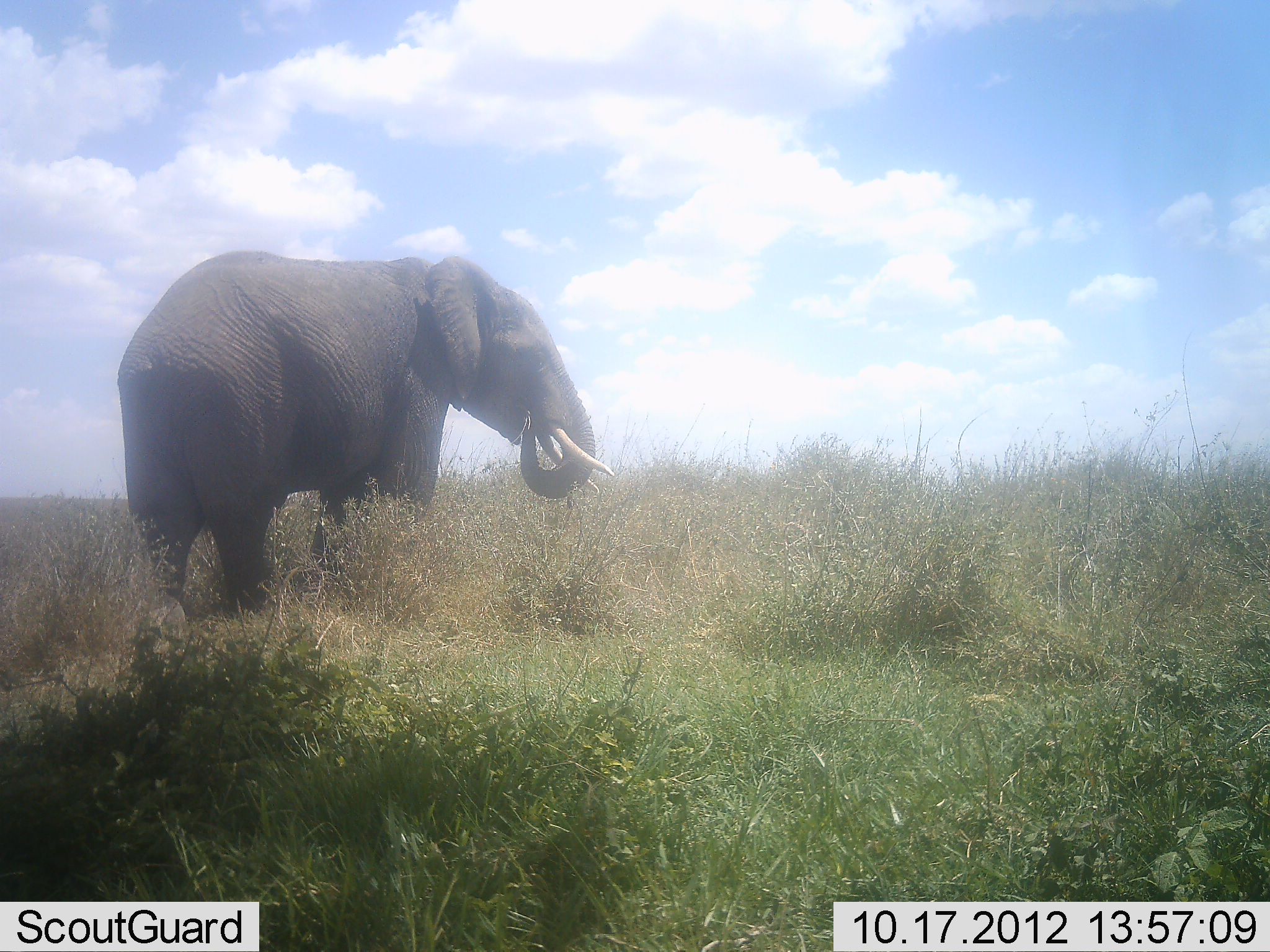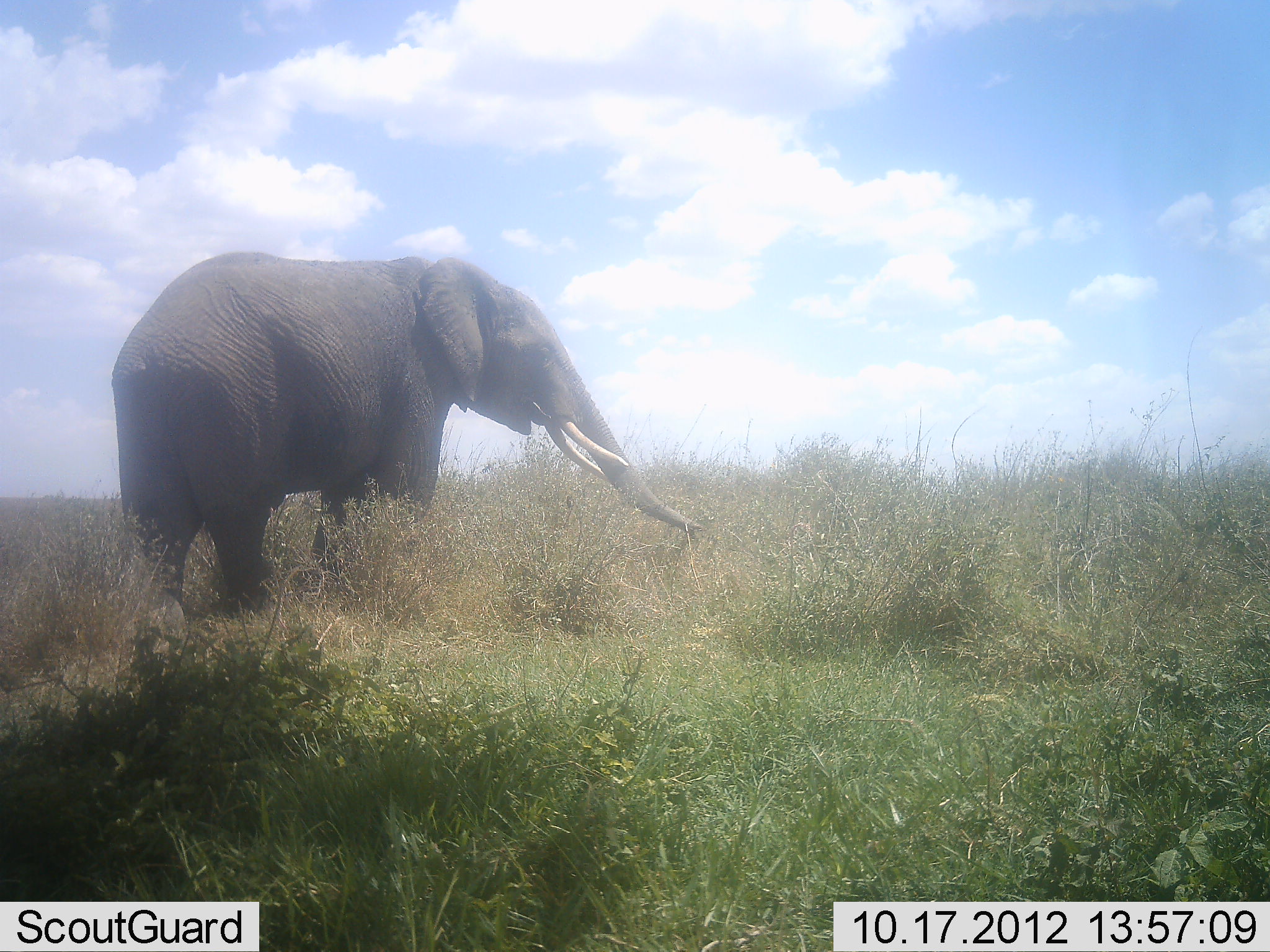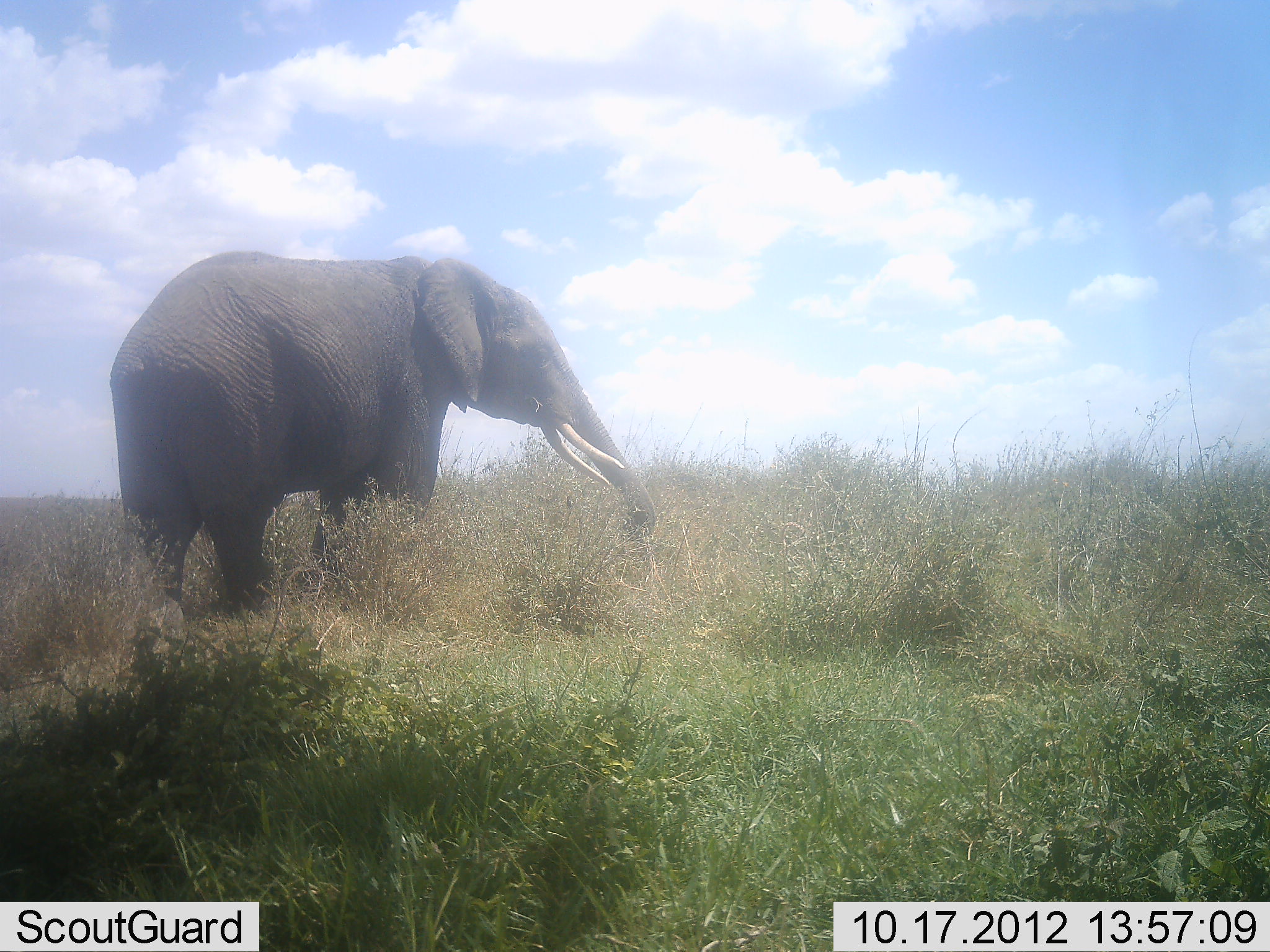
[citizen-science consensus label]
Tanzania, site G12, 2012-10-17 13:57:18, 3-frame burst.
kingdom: Animalia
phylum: Chordata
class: Mammalia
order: Proboscidea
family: Elephantidae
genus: Loxodonta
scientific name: Loxodonta africana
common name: african bush elephant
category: elephant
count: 1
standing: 50%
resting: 0%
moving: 10%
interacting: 0%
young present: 0%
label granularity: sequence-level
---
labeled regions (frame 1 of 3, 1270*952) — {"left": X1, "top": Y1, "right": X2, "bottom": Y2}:
animal: {"left": 115, "top": 248, "right": 614, "bottom": 668}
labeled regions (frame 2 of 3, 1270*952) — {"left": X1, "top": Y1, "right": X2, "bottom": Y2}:
animal: {"left": 114, "top": 248, "right": 704, "bottom": 668}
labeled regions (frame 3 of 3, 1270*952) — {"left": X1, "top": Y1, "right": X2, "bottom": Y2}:
animal: {"left": 114, "top": 248, "right": 656, "bottom": 668}